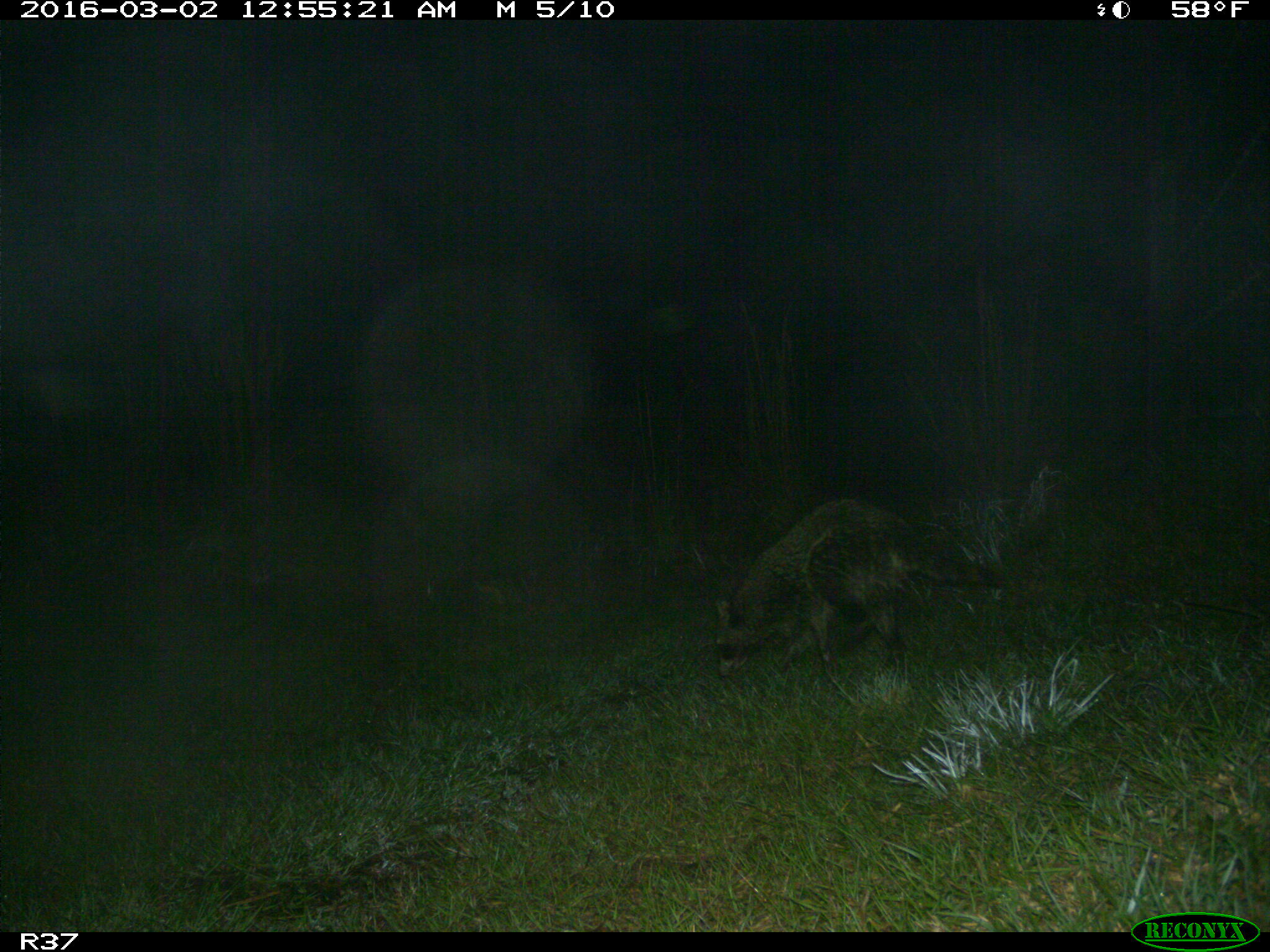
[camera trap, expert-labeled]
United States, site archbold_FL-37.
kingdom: Animalia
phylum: Chordata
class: Mammalia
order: Carnivora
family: Procyonidae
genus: Procyon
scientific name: Procyon lotor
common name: common raccoon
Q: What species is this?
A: Procyon lotor (common raccoon).